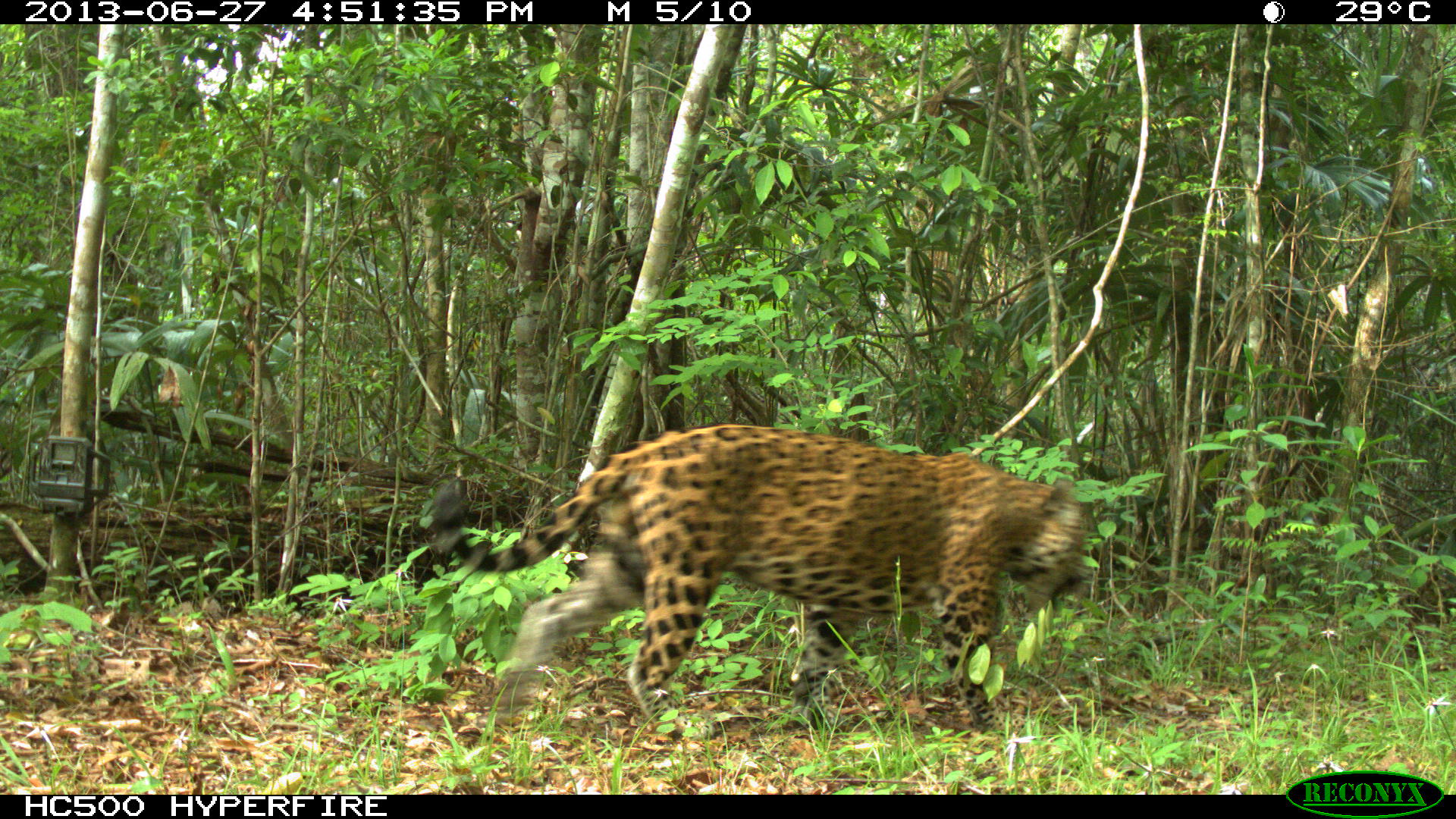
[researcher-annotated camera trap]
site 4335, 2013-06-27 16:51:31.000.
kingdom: Animalia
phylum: Chordata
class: Mammalia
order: Carnivora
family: Felidae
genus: Panthera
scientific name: Panthera onca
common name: jaguar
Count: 1.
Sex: male.